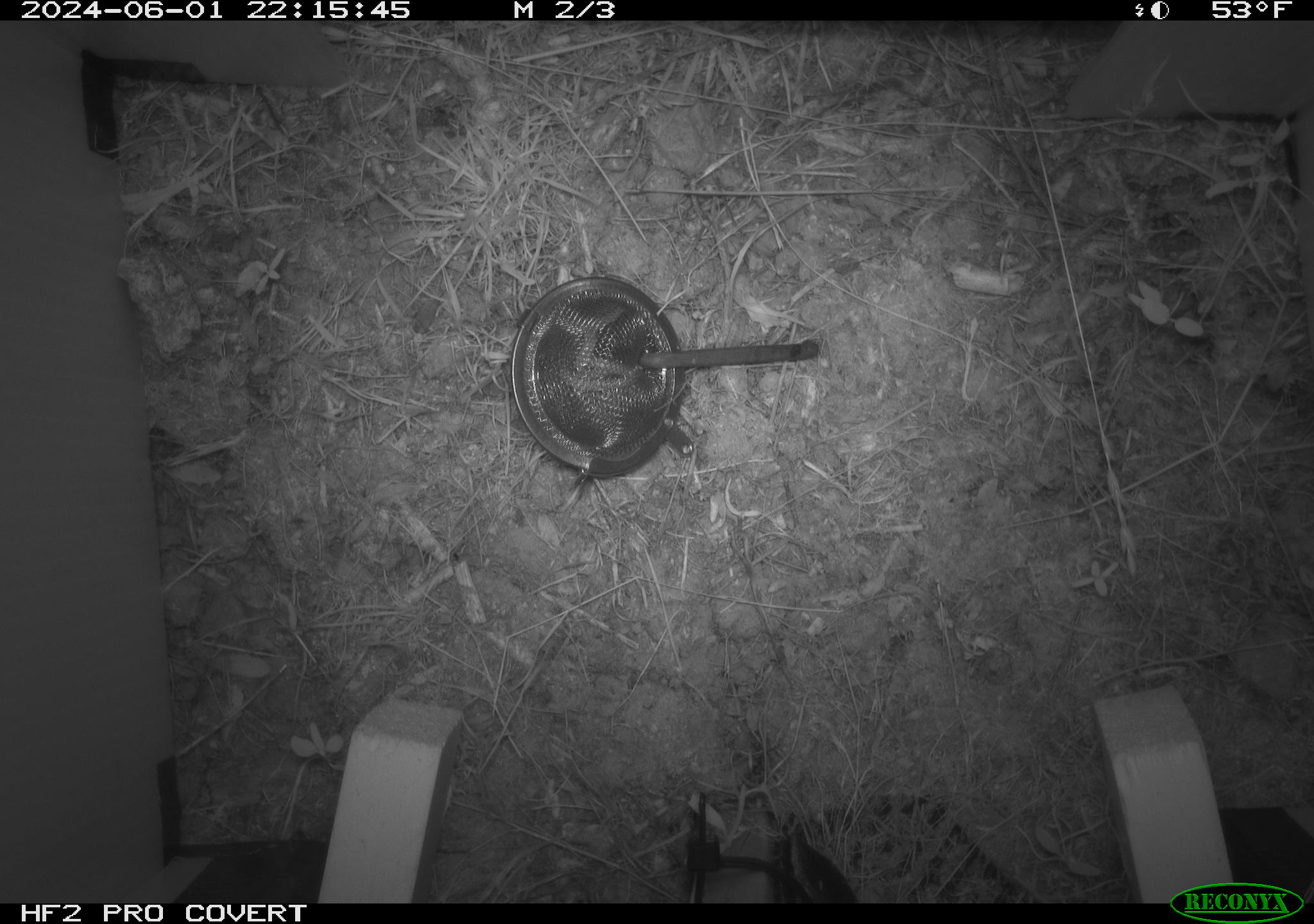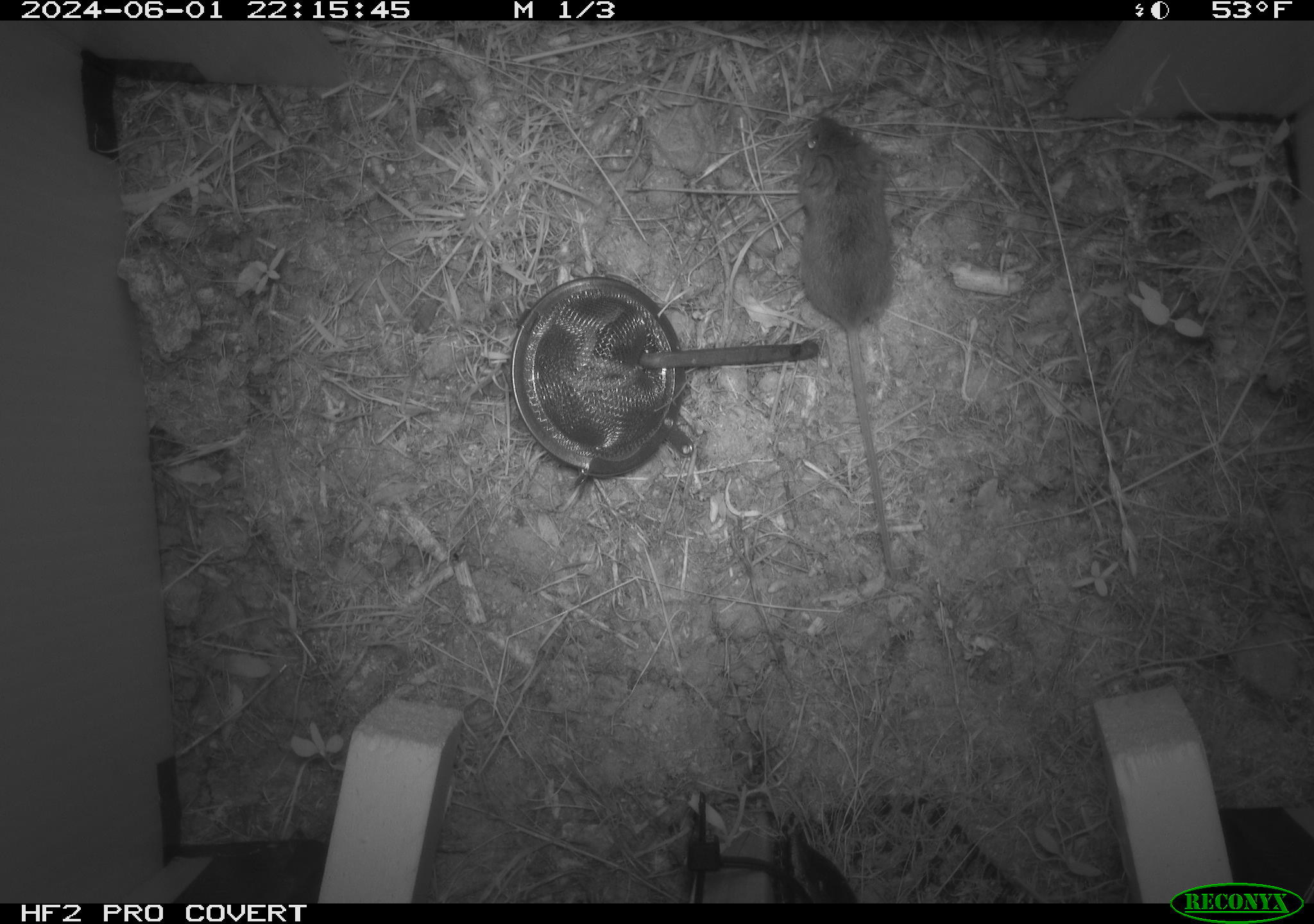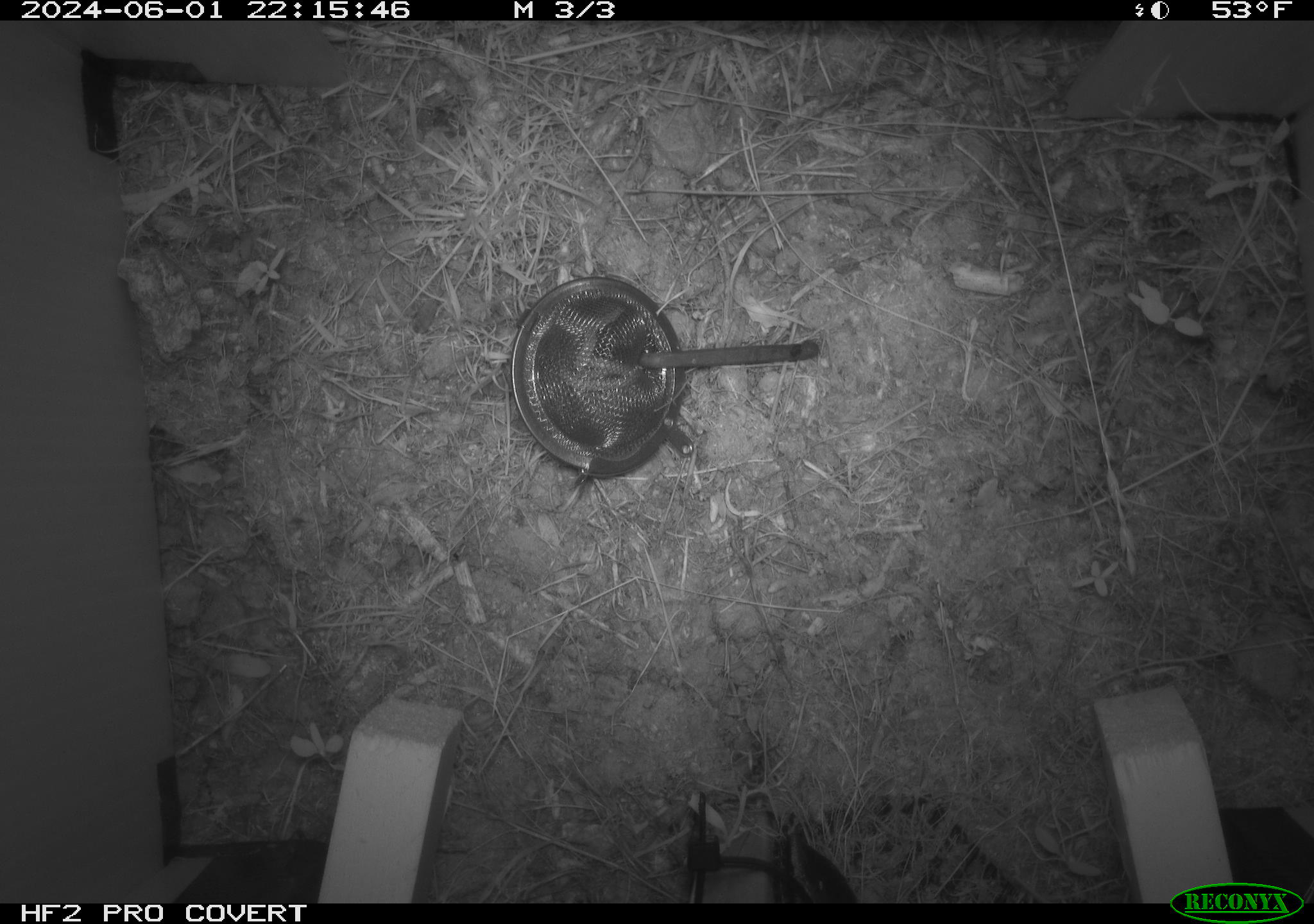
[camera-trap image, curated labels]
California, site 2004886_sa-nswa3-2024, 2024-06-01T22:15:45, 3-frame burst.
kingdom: Animalia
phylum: Chordata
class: Mammalia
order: Rodentia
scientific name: Rodentia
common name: rodent